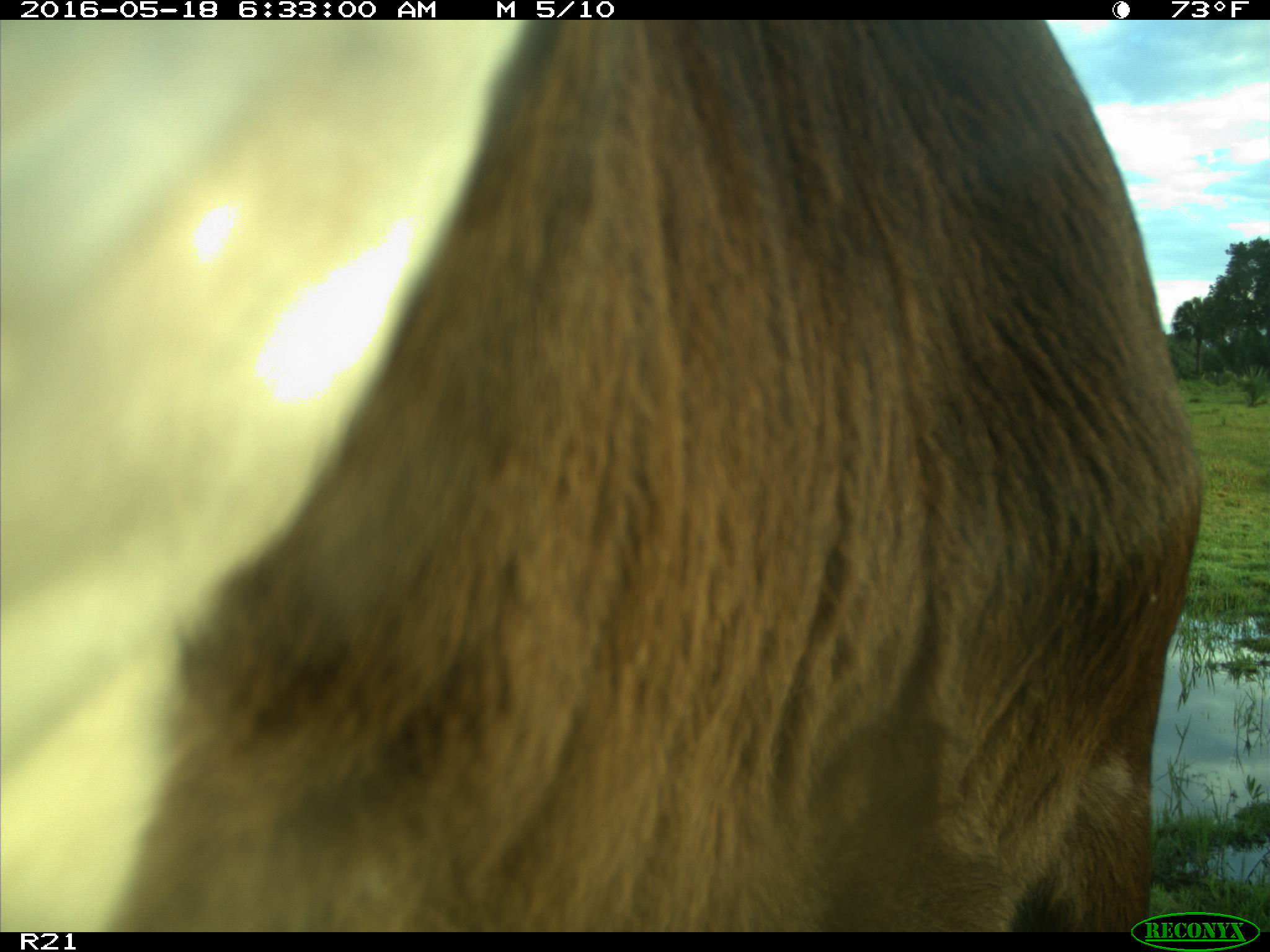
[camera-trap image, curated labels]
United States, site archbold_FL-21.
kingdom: Animalia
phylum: Chordata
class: Mammalia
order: Artiodactyla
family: Bovidae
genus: Bos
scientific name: Bos taurus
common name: domestic cow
Bos taurus (domestic cow).